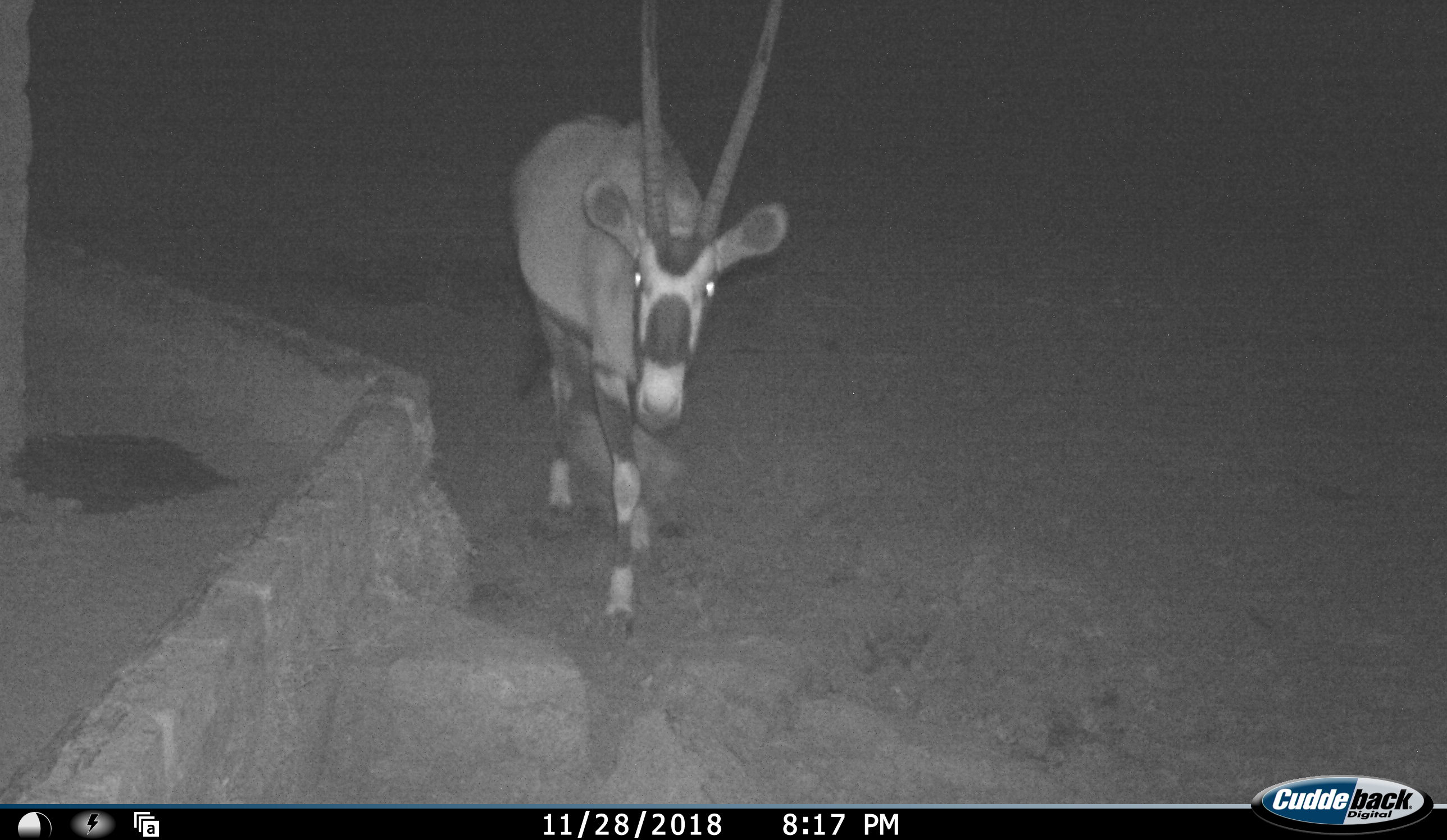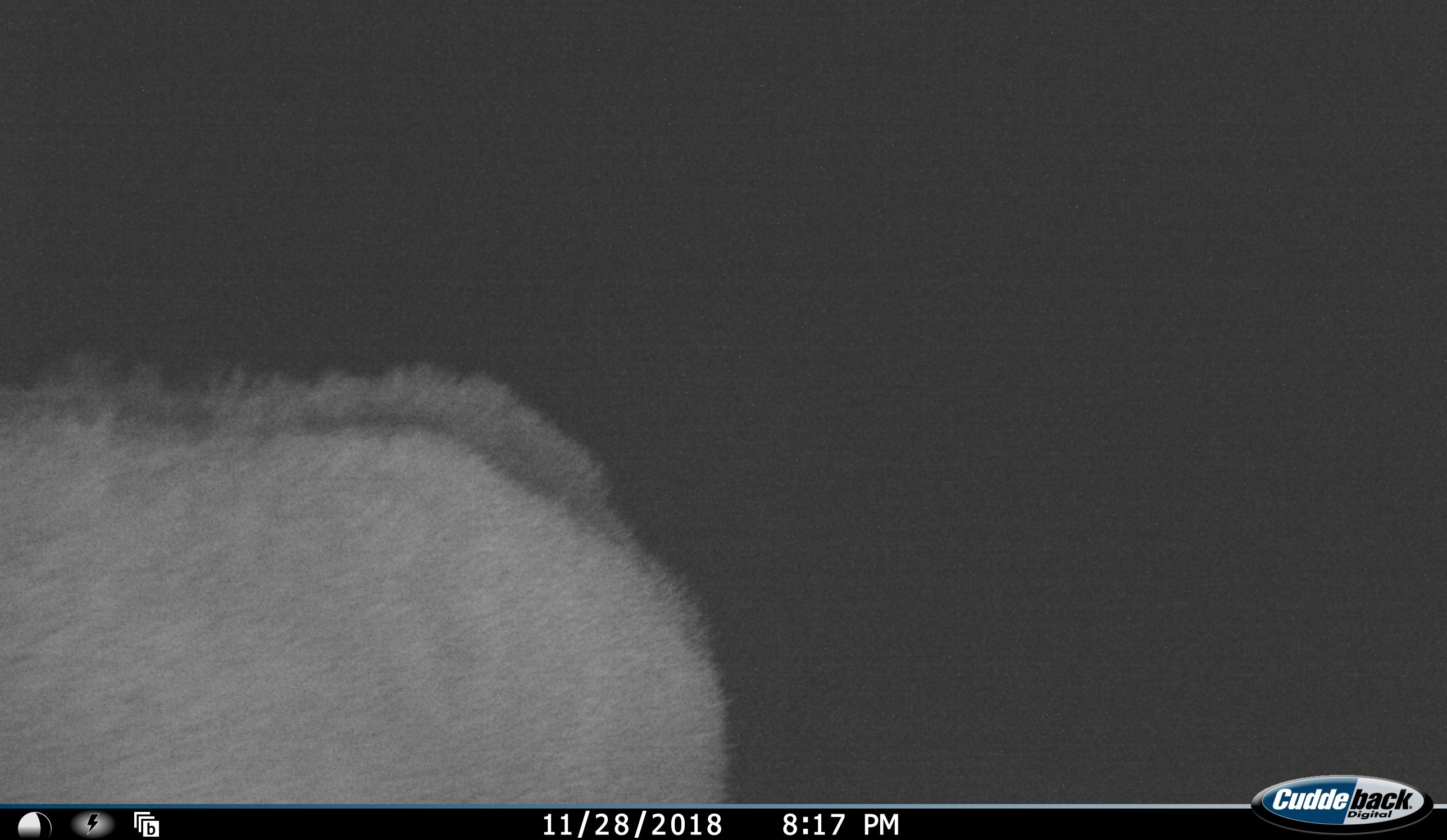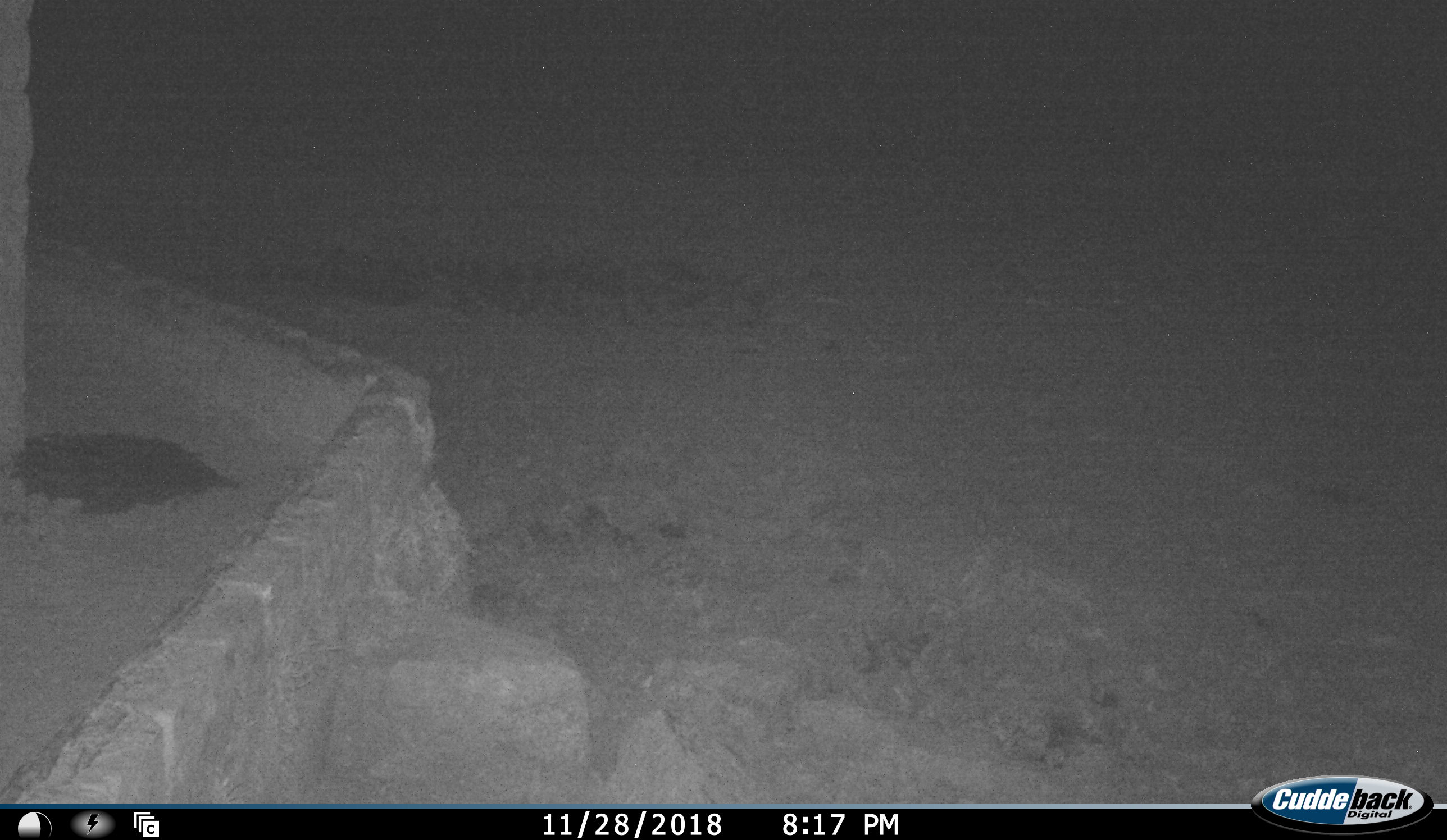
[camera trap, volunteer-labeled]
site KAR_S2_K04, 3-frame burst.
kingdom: Animalia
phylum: Chordata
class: Mammalia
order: Artiodactyla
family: Bovidae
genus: Oryx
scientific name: Oryx gazella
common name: gemsbok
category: oryx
Oryx (gemsbok) (Oryx gazella), count 1. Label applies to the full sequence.